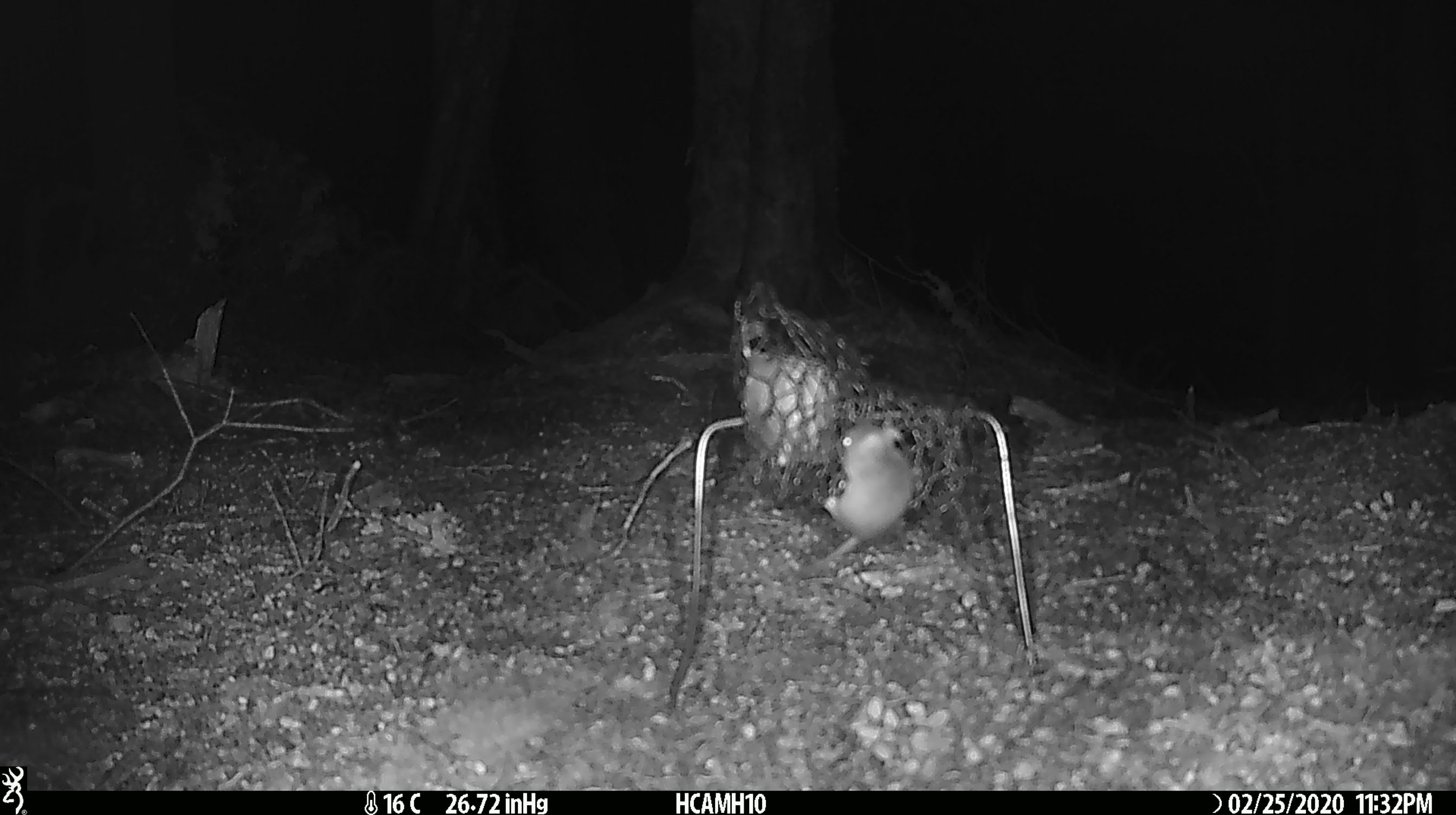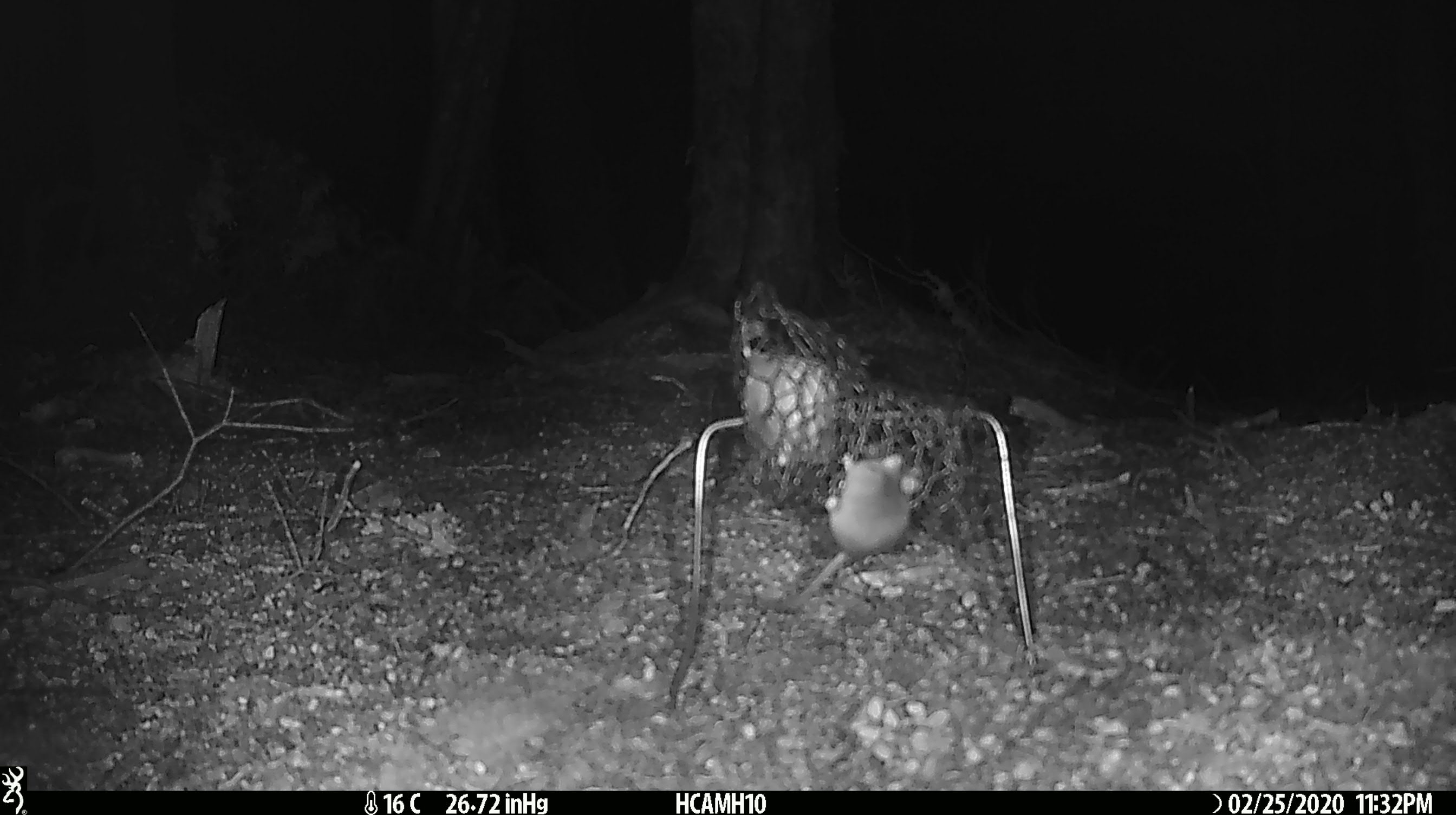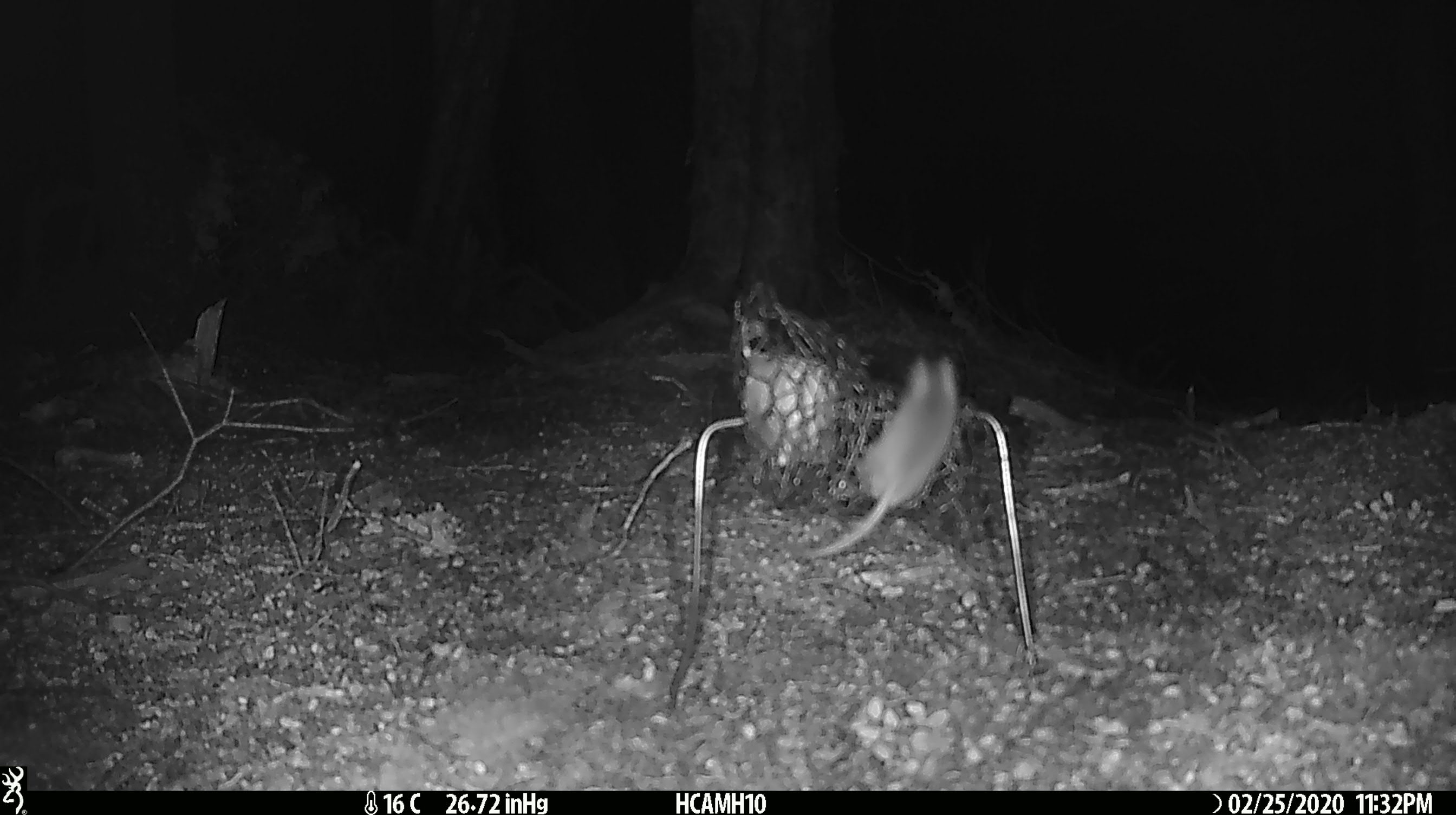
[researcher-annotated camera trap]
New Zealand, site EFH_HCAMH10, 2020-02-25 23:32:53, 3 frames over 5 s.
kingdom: Animalia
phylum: Chordata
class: Mammalia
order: Rodentia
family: Muridae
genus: Mus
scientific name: Mus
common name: mouse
Mouse (Mus).